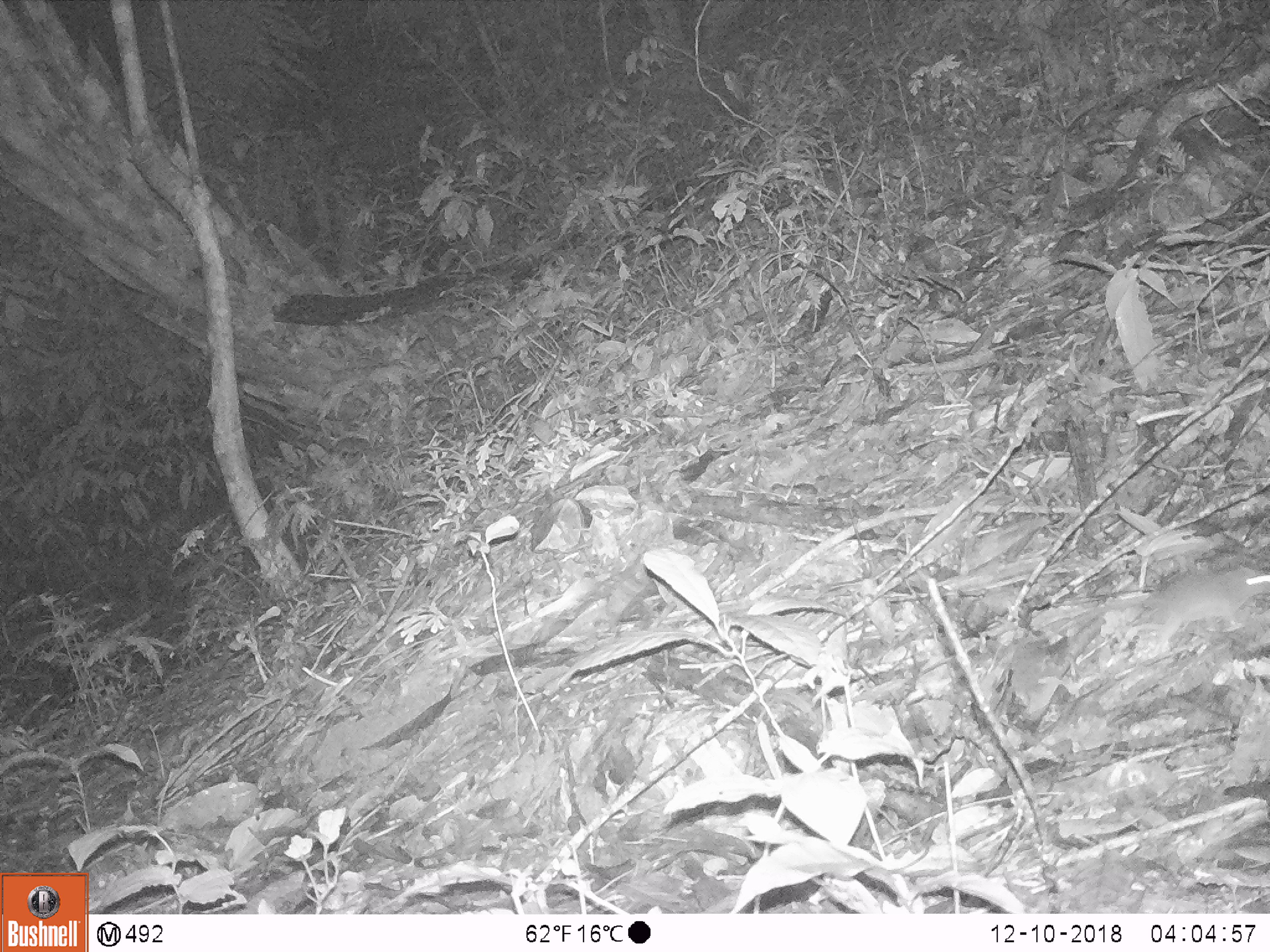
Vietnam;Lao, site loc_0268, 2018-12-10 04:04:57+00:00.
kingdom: Animalia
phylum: Chordata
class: Mammalia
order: Rodentia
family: Muridae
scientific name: Muridae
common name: old-world mice and rats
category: unidentified murid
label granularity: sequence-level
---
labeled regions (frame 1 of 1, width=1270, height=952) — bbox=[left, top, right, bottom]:
unidentified murid: bbox=[1134, 561, 1267, 652]